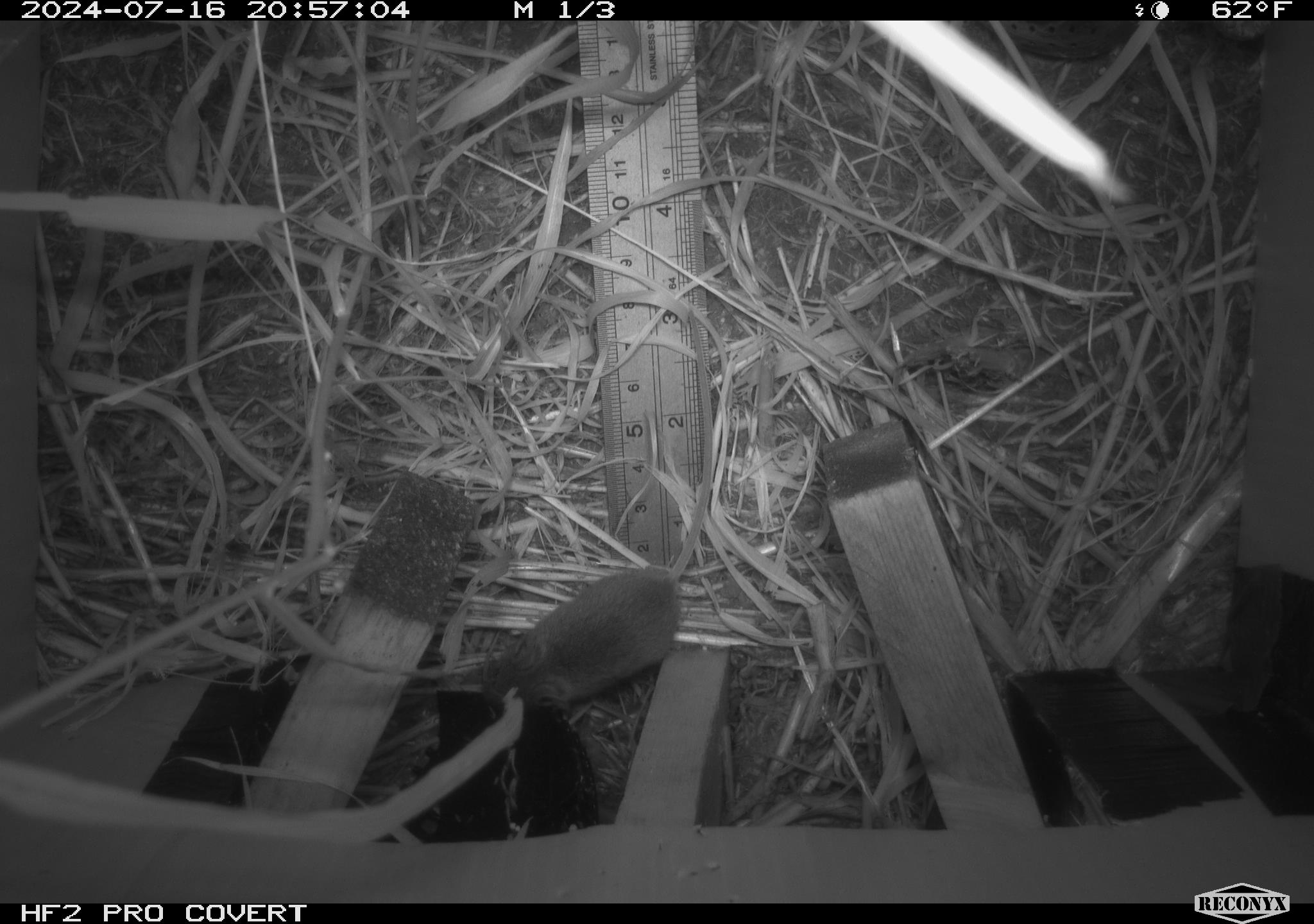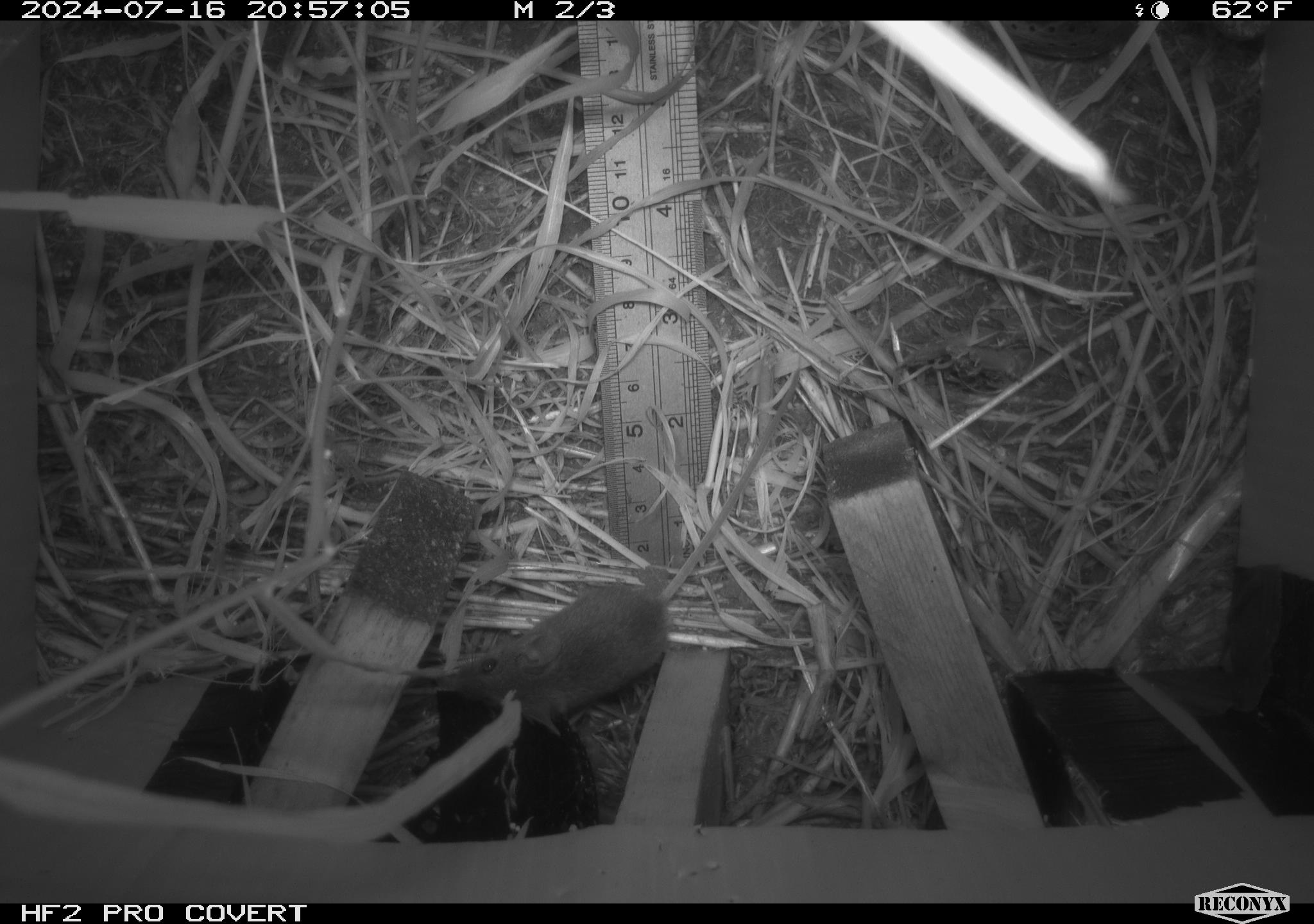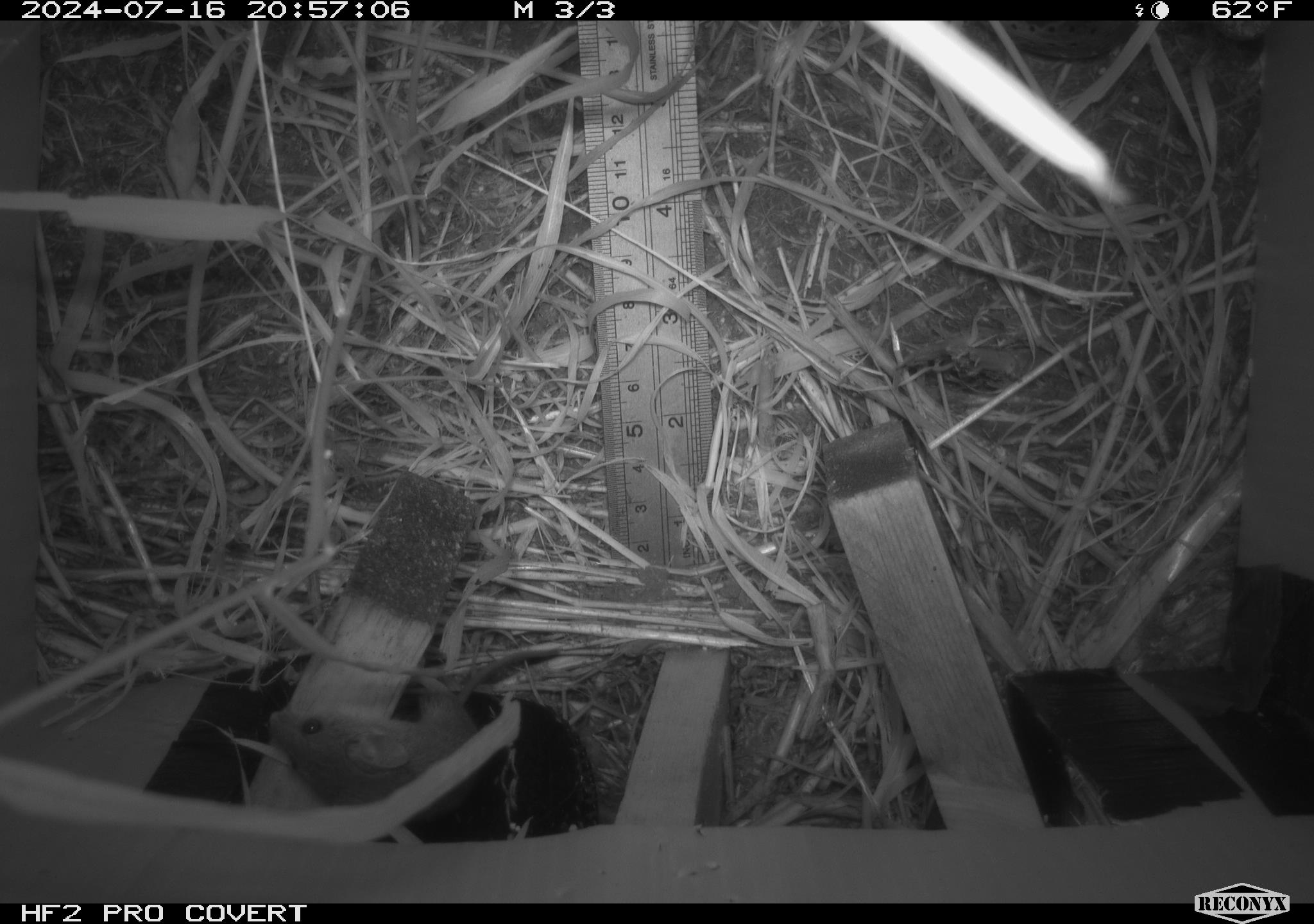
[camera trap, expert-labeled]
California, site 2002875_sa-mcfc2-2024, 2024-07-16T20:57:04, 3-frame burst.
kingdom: Animalia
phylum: Chordata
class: Mammalia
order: Rodentia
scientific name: Rodentia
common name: mouse species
Mouse species (Rodentia).